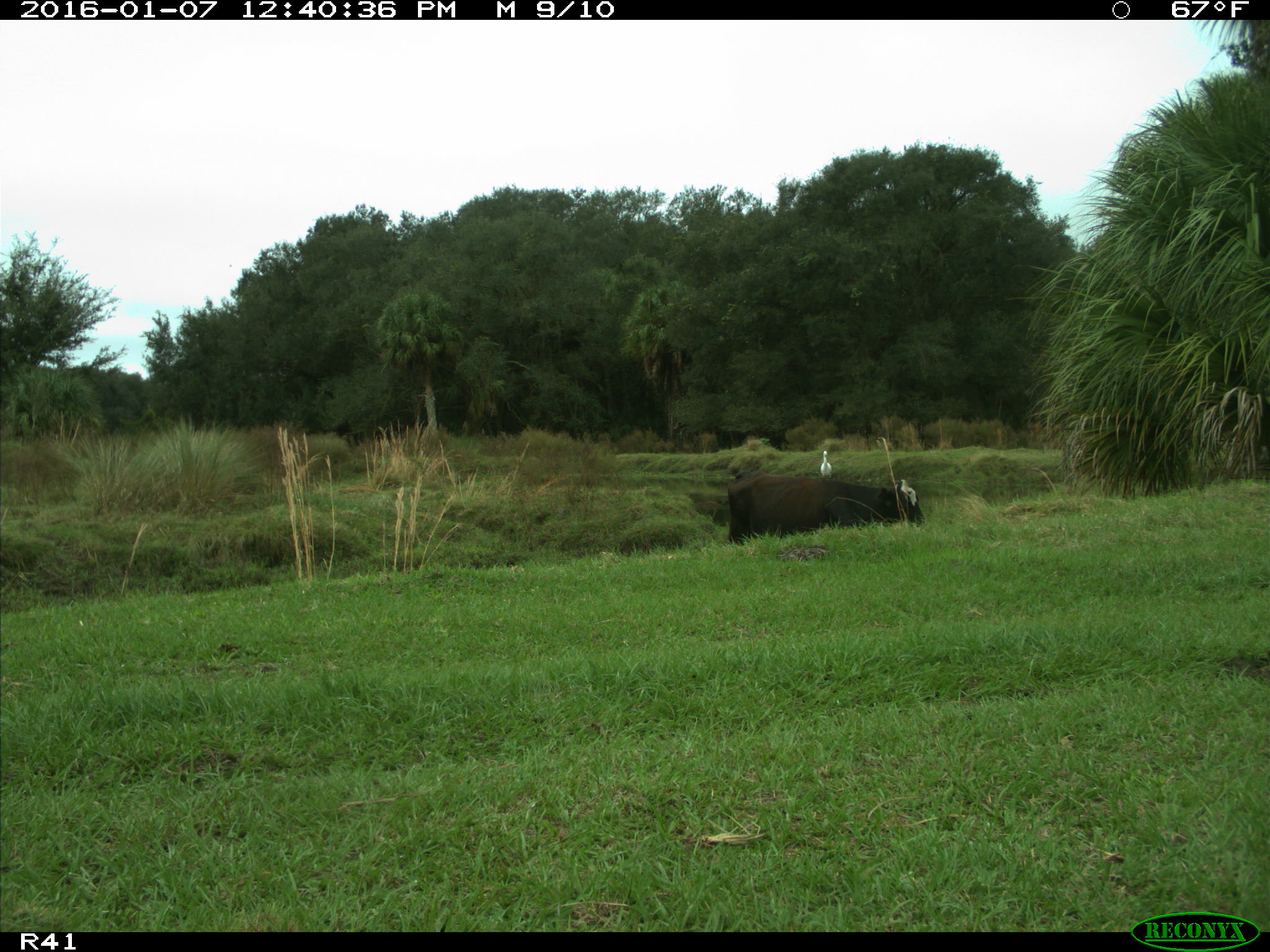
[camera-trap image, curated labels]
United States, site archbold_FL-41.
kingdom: Animalia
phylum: Chordata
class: Mammalia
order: Artiodactyla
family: Bovidae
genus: Bos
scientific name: Bos taurus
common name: domestic cow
Bos taurus (domestic cow).